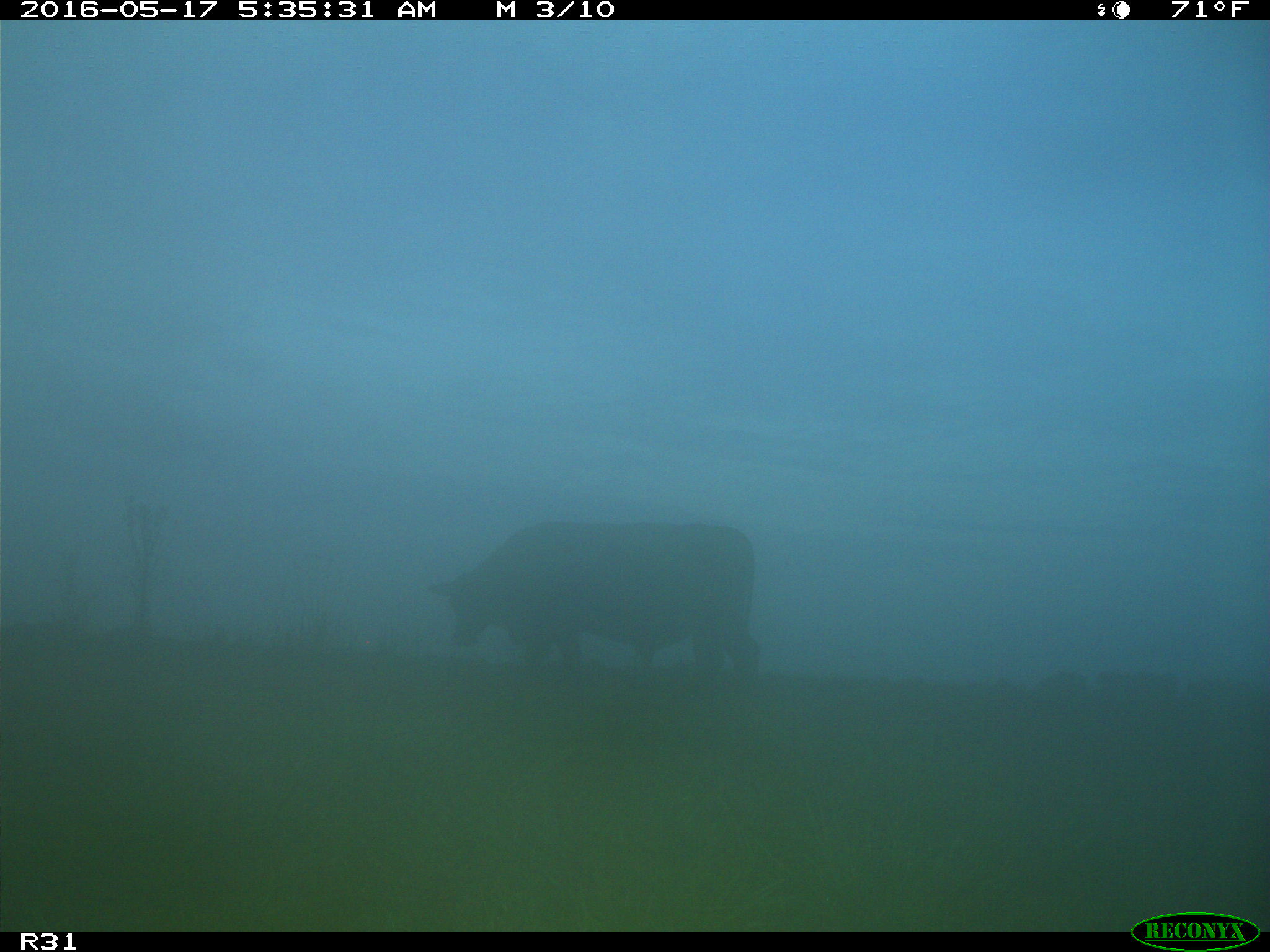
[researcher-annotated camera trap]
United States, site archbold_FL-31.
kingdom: Animalia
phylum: Chordata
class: Mammalia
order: Artiodactyla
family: Bovidae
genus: Bos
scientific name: Bos taurus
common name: domestic cow